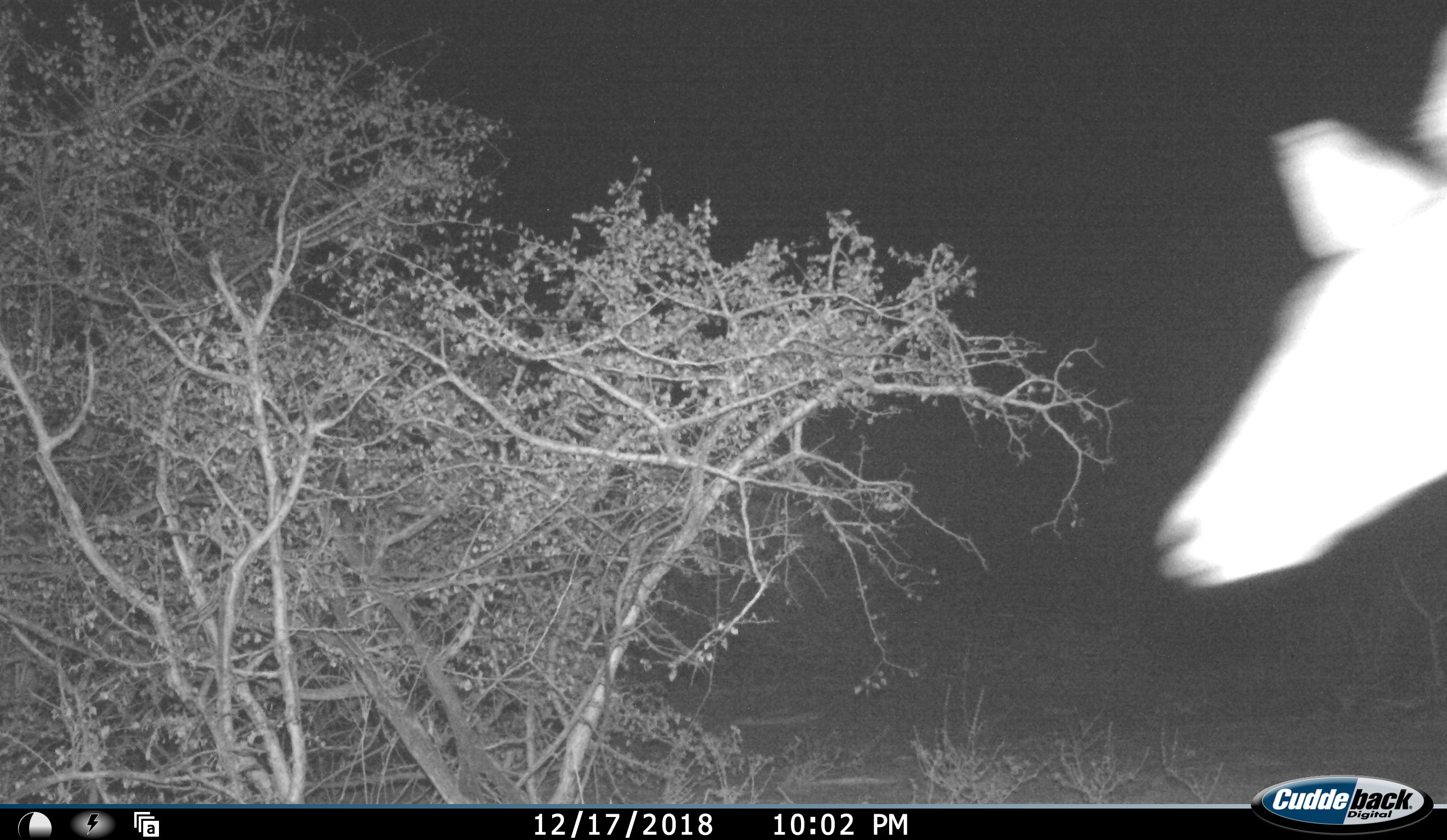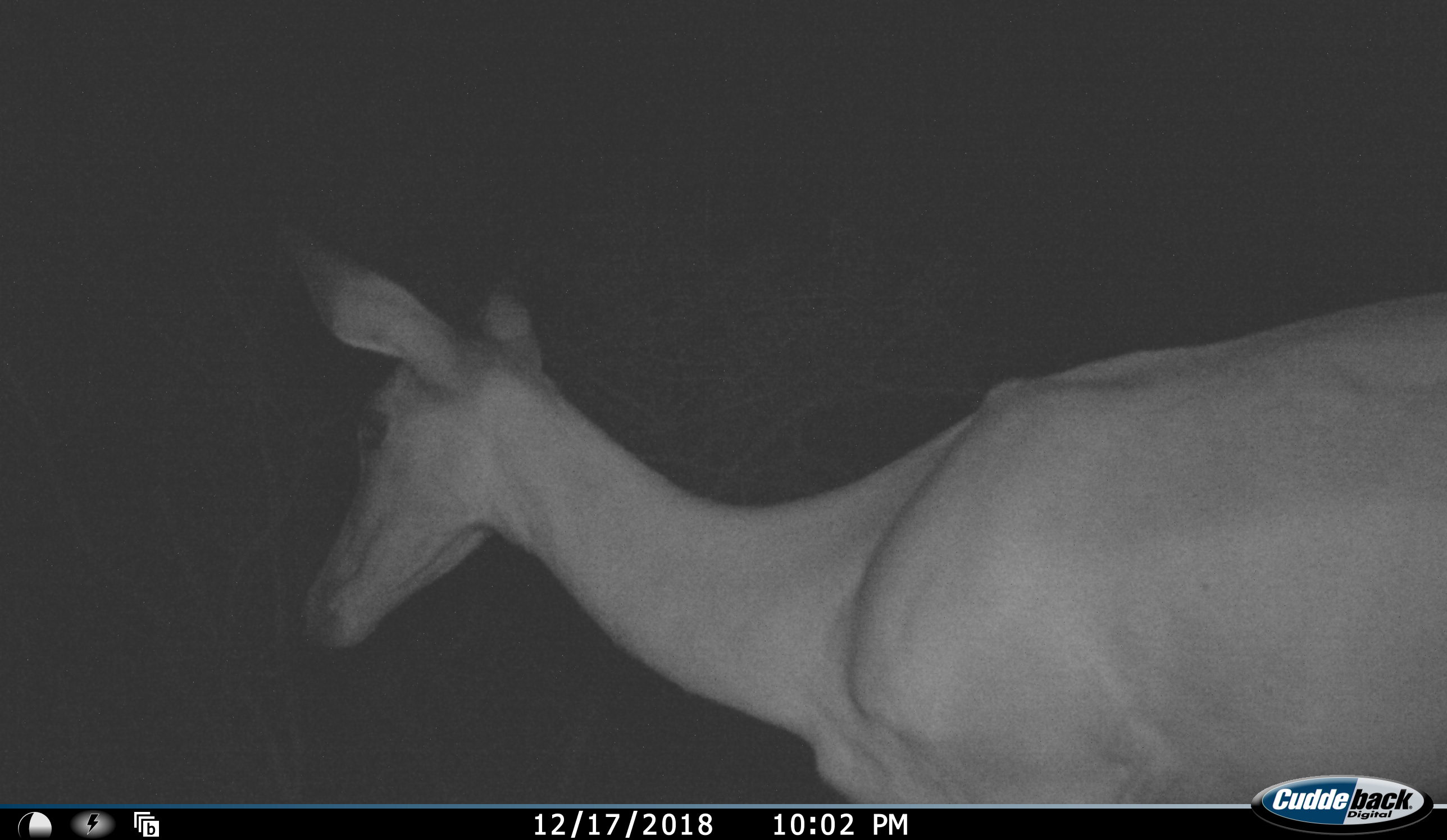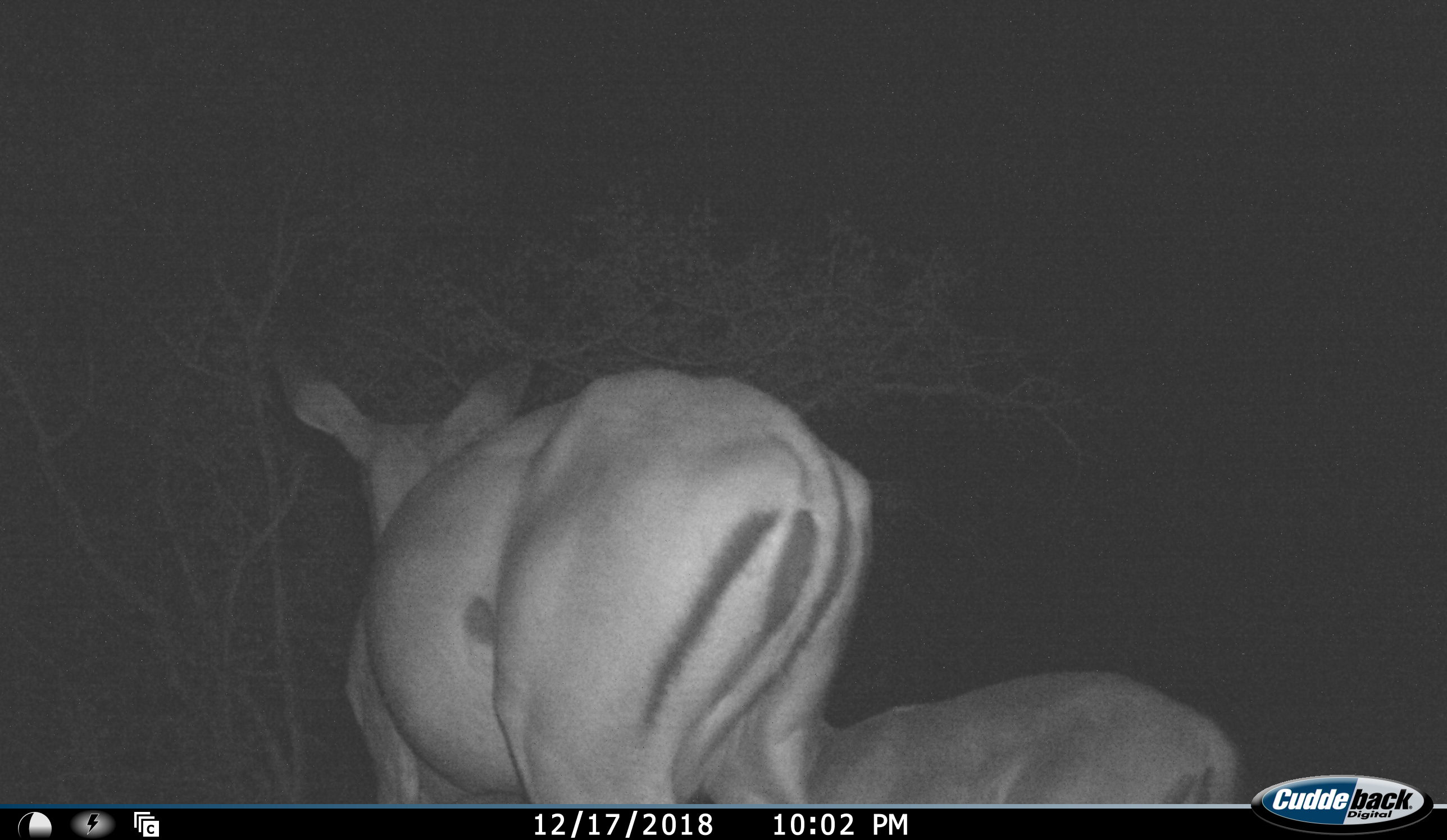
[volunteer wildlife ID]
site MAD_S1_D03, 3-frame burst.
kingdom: Animalia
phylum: Chordata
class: Mammalia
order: Artiodactyla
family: Bovidae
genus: Aepyceros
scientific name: Aepyceros melampus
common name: impala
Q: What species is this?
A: Impala (Aepyceros melampus).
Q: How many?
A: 2.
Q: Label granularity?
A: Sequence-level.